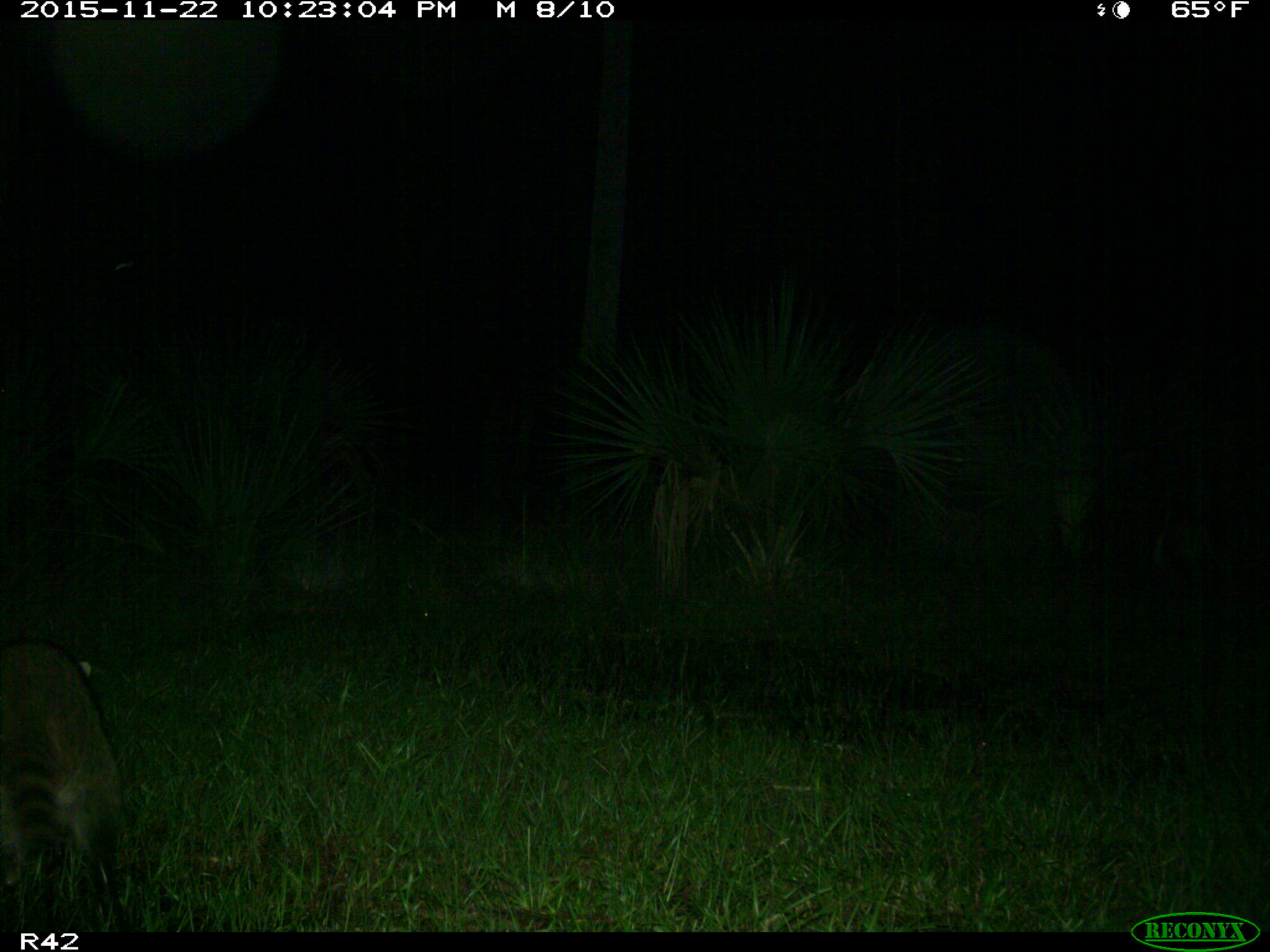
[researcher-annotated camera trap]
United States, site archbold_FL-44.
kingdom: Animalia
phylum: Chordata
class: Mammalia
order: Carnivora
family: Procyonidae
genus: Procyon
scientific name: Procyon lotor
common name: common raccoon